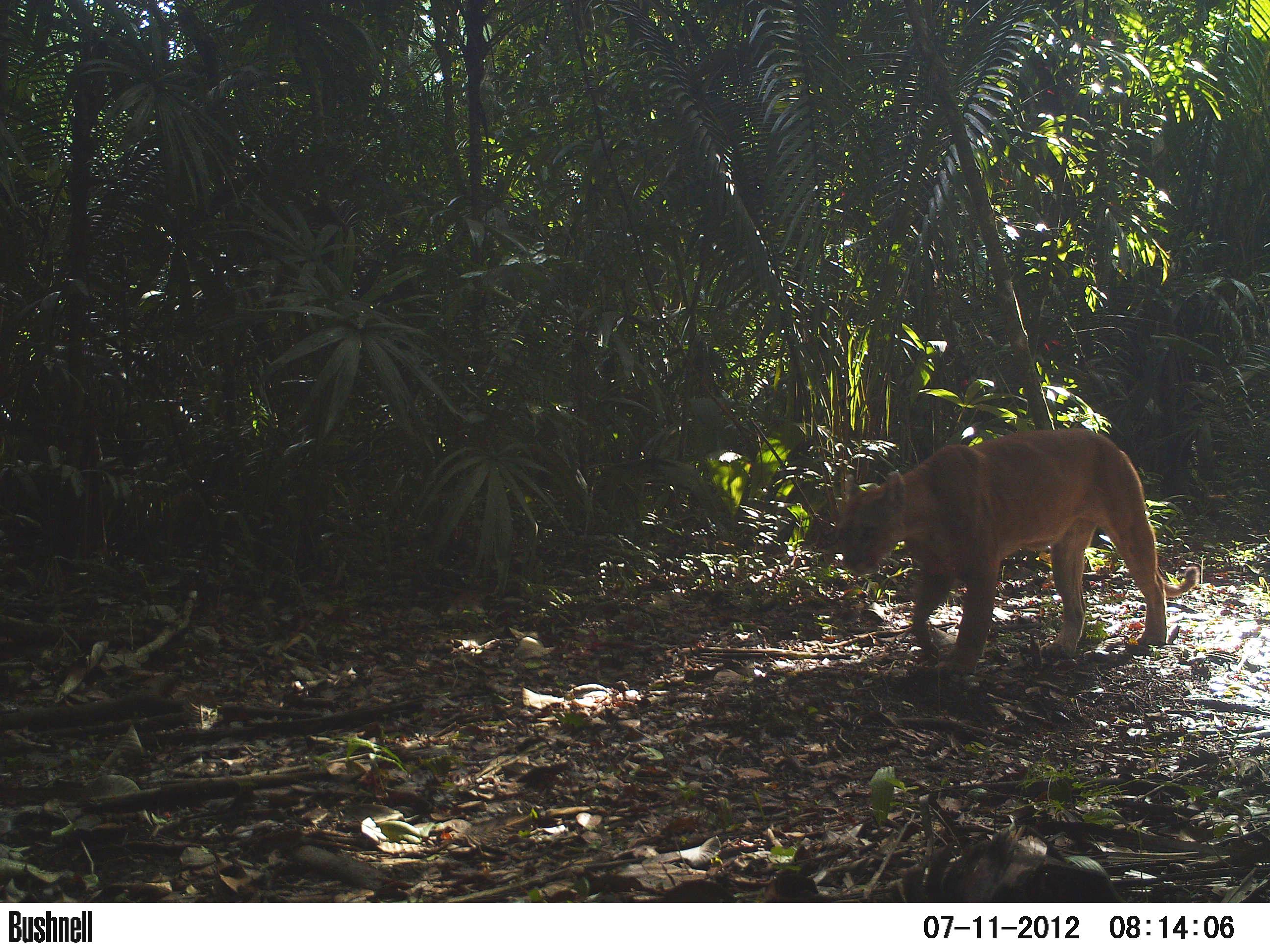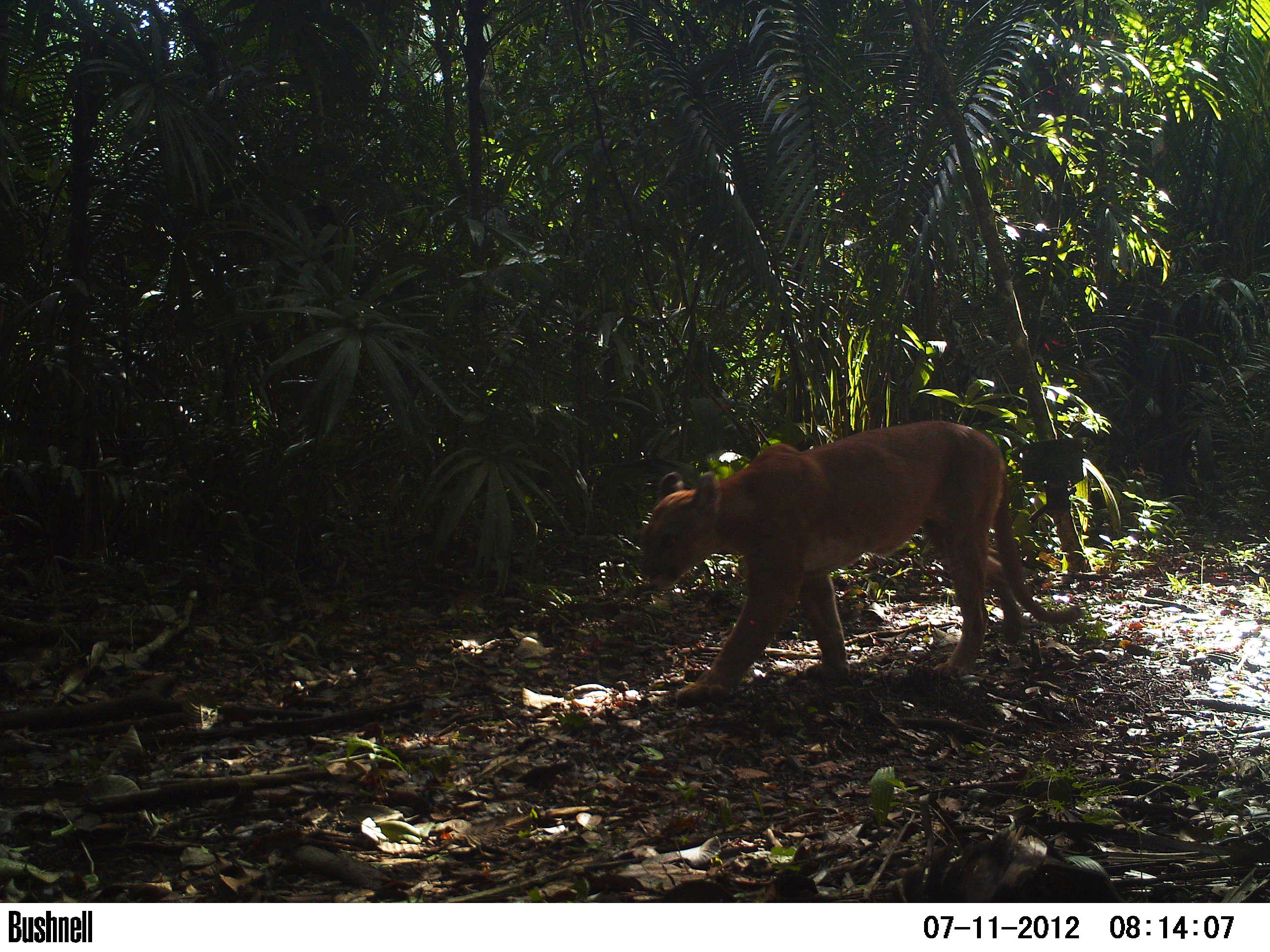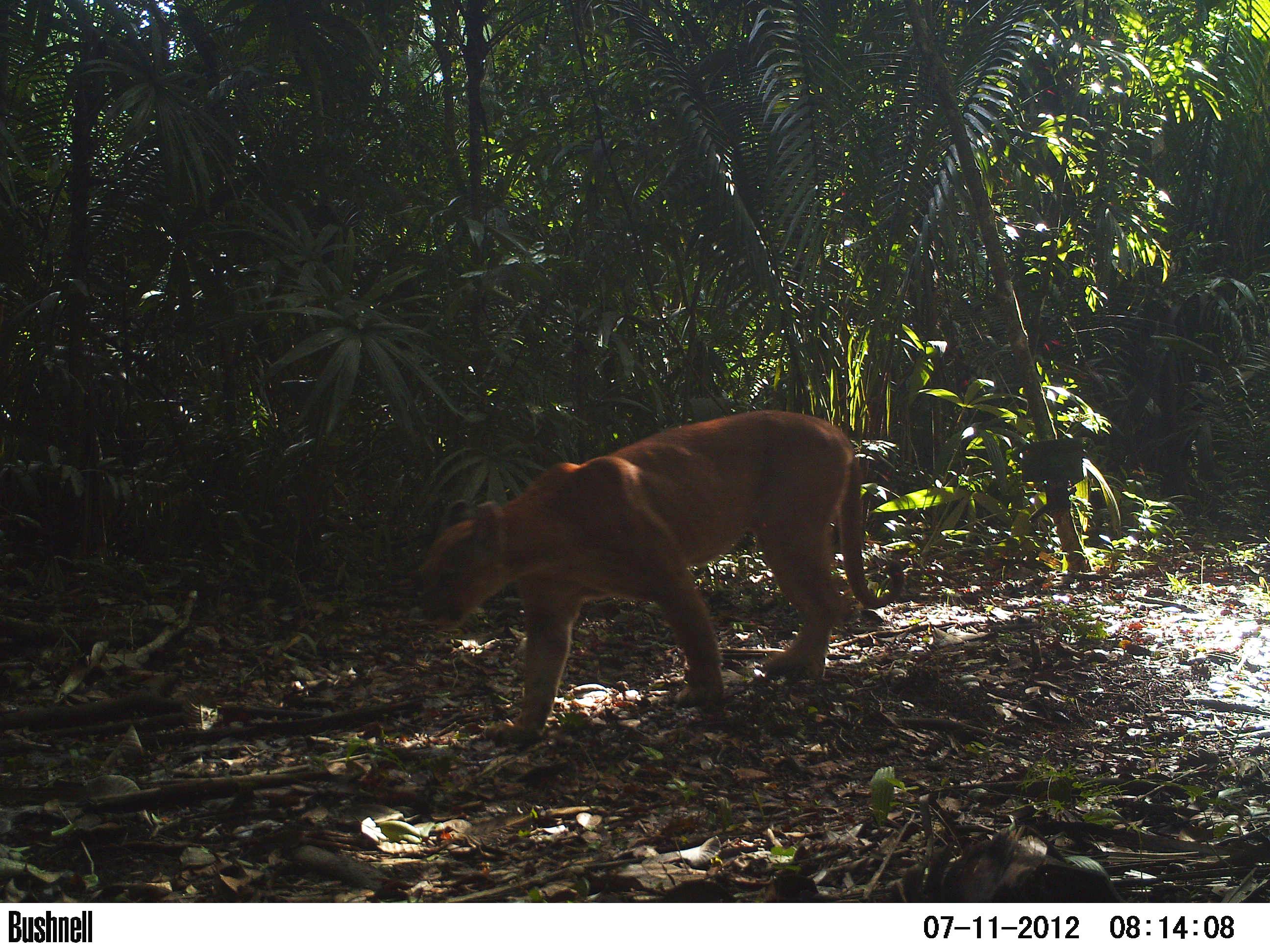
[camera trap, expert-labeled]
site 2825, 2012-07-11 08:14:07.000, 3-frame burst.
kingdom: Animalia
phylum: Chordata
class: Mammalia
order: Carnivora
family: Felidae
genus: Puma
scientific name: Puma concolor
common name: mountain lion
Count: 1.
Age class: adult.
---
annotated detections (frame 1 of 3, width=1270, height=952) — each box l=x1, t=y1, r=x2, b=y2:
puma concolor: l=834, t=428, r=1196, b=672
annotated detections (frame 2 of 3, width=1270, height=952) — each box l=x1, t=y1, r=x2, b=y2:
puma concolor: l=637, t=420, r=1082, b=703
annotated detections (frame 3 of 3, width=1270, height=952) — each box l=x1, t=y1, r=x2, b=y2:
puma concolor: l=416, t=408, r=904, b=747